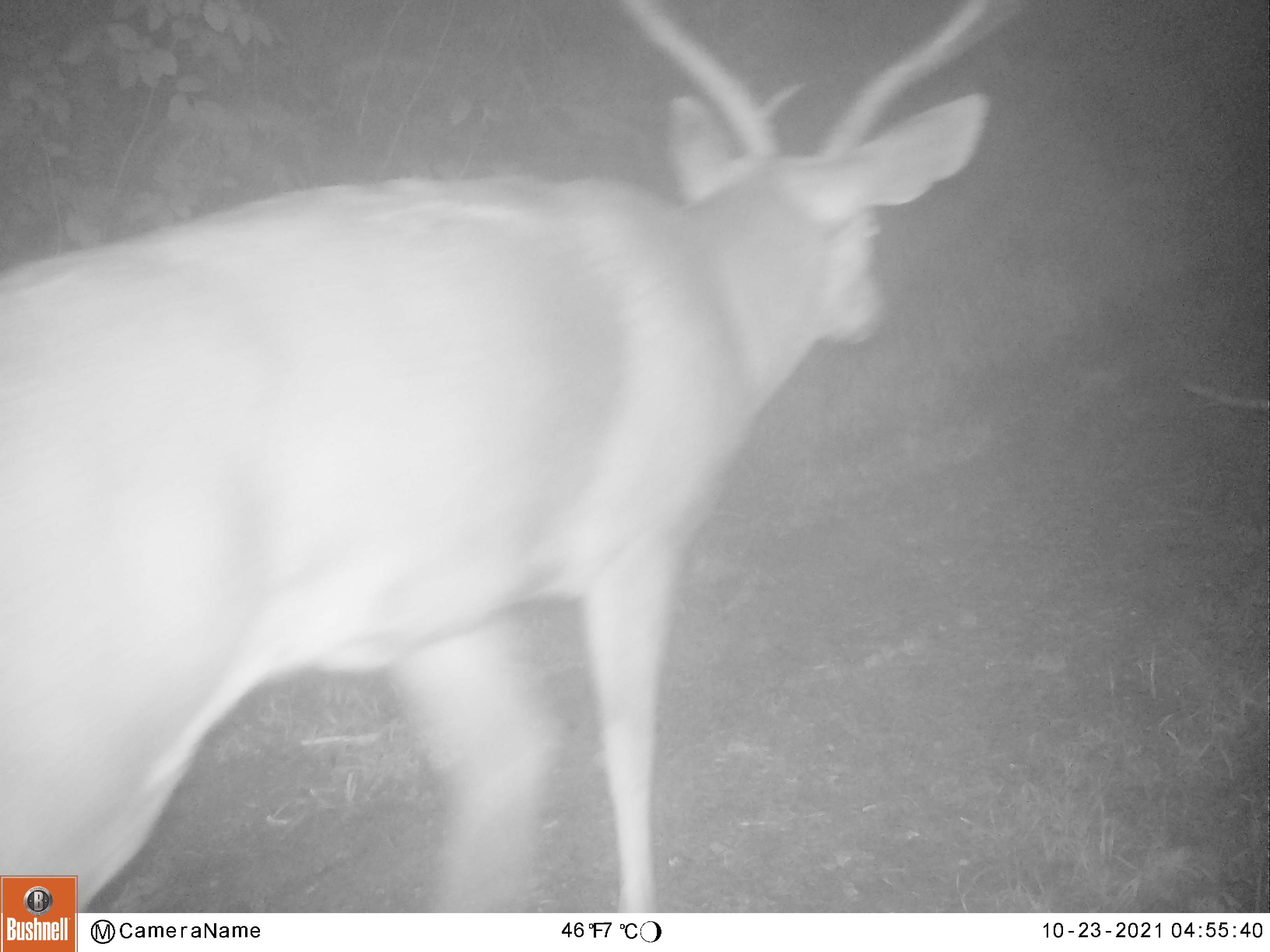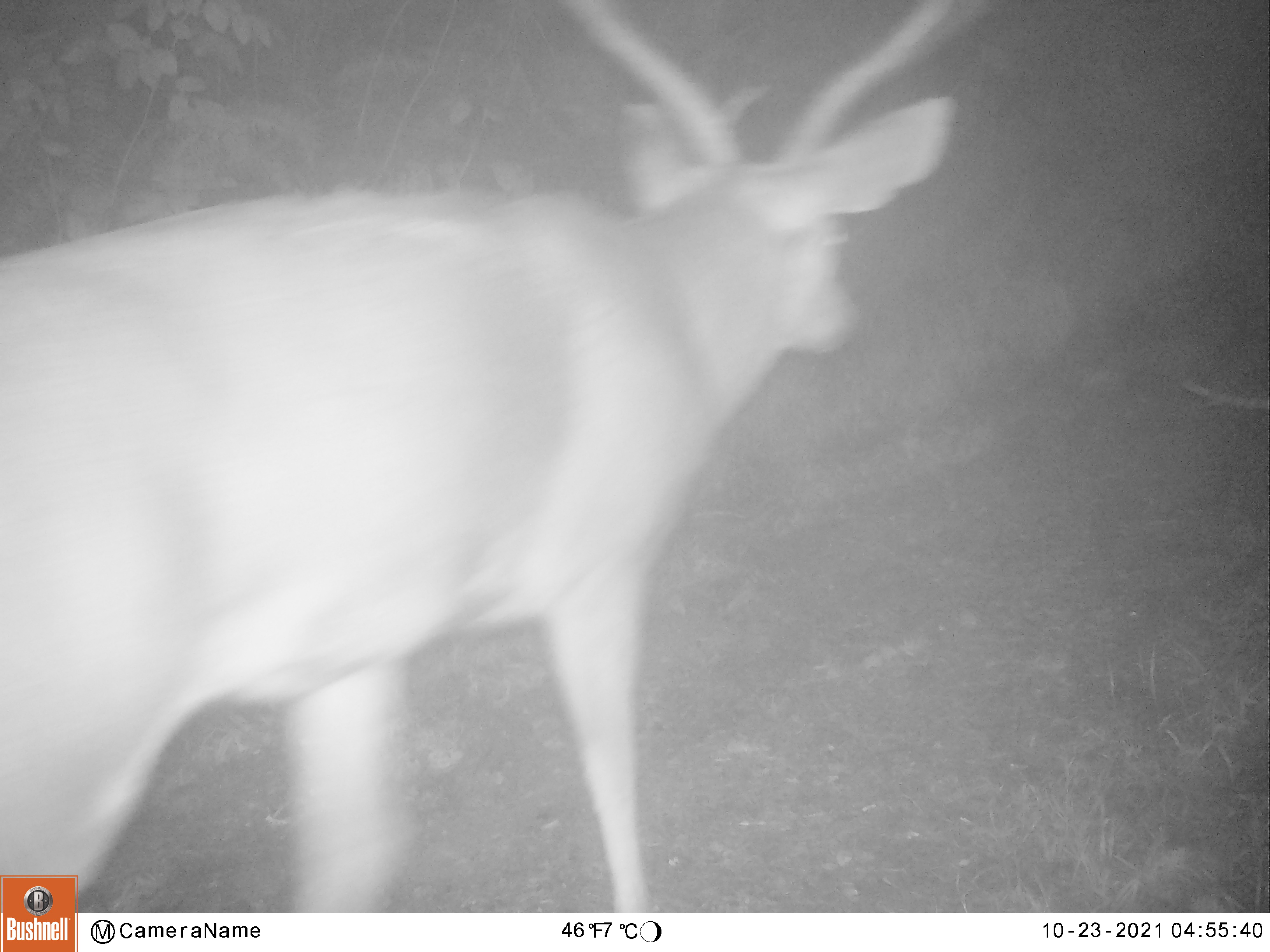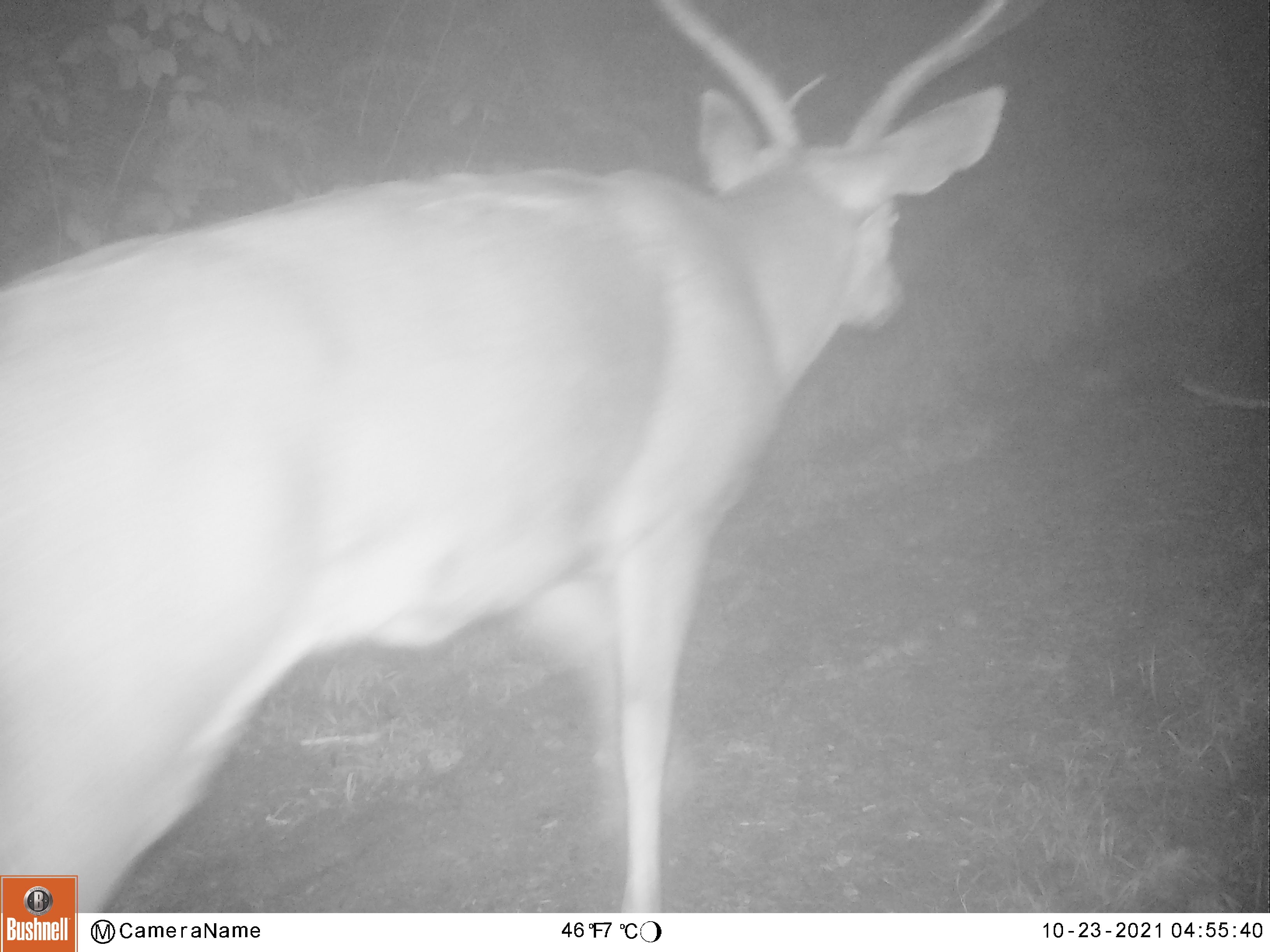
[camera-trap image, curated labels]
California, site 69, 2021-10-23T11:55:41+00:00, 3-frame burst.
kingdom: Animalia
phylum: Chordata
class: Mammalia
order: Artiodactyla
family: Cervidae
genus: Odocoileus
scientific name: Odocoileus hemionus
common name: mule deer